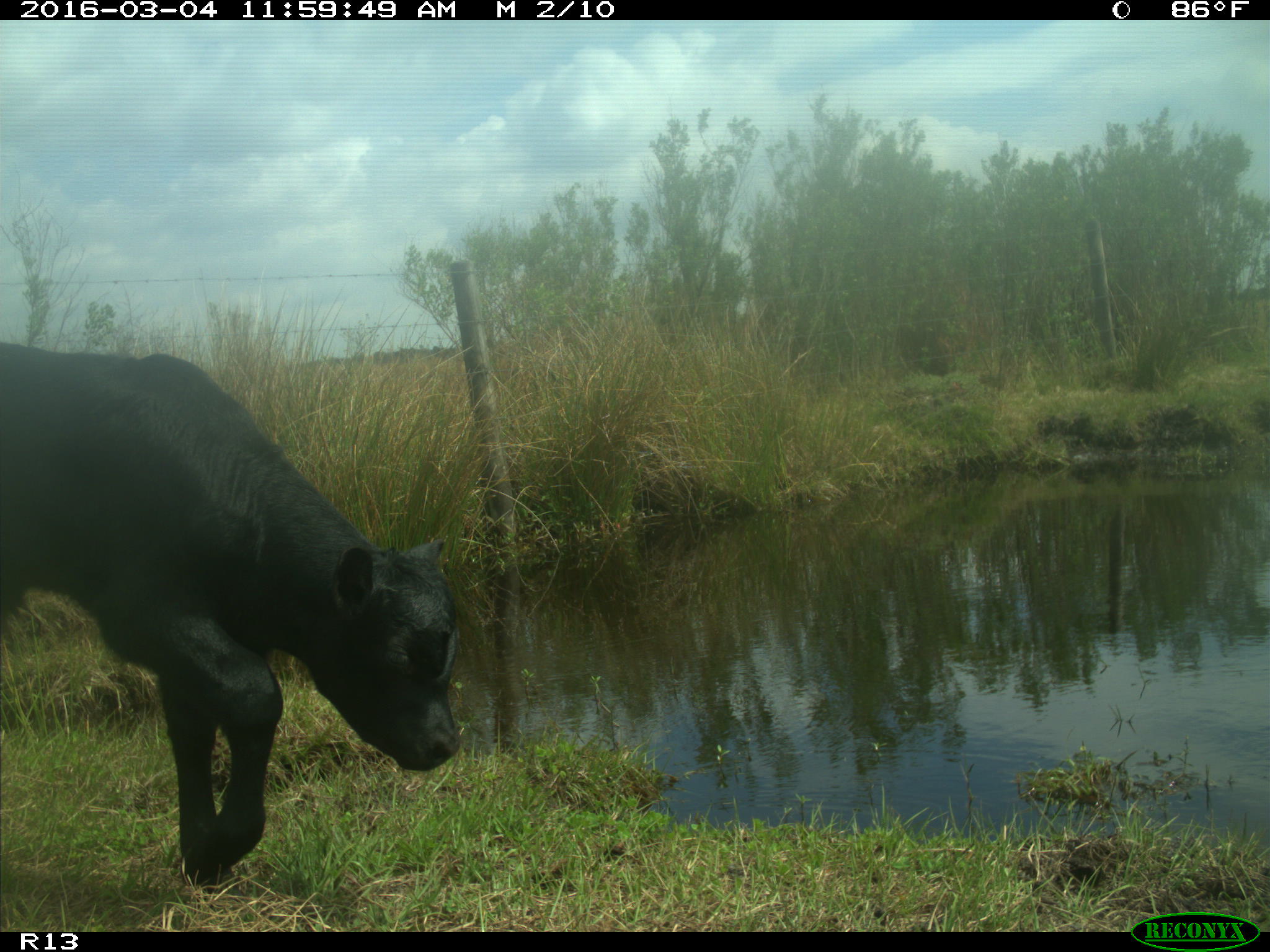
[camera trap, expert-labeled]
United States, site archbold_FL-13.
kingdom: Animalia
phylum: Chordata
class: Mammalia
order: Artiodactyla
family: Bovidae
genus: Bos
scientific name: Bos taurus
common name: domestic cow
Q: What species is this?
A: Bos taurus (domestic cow).